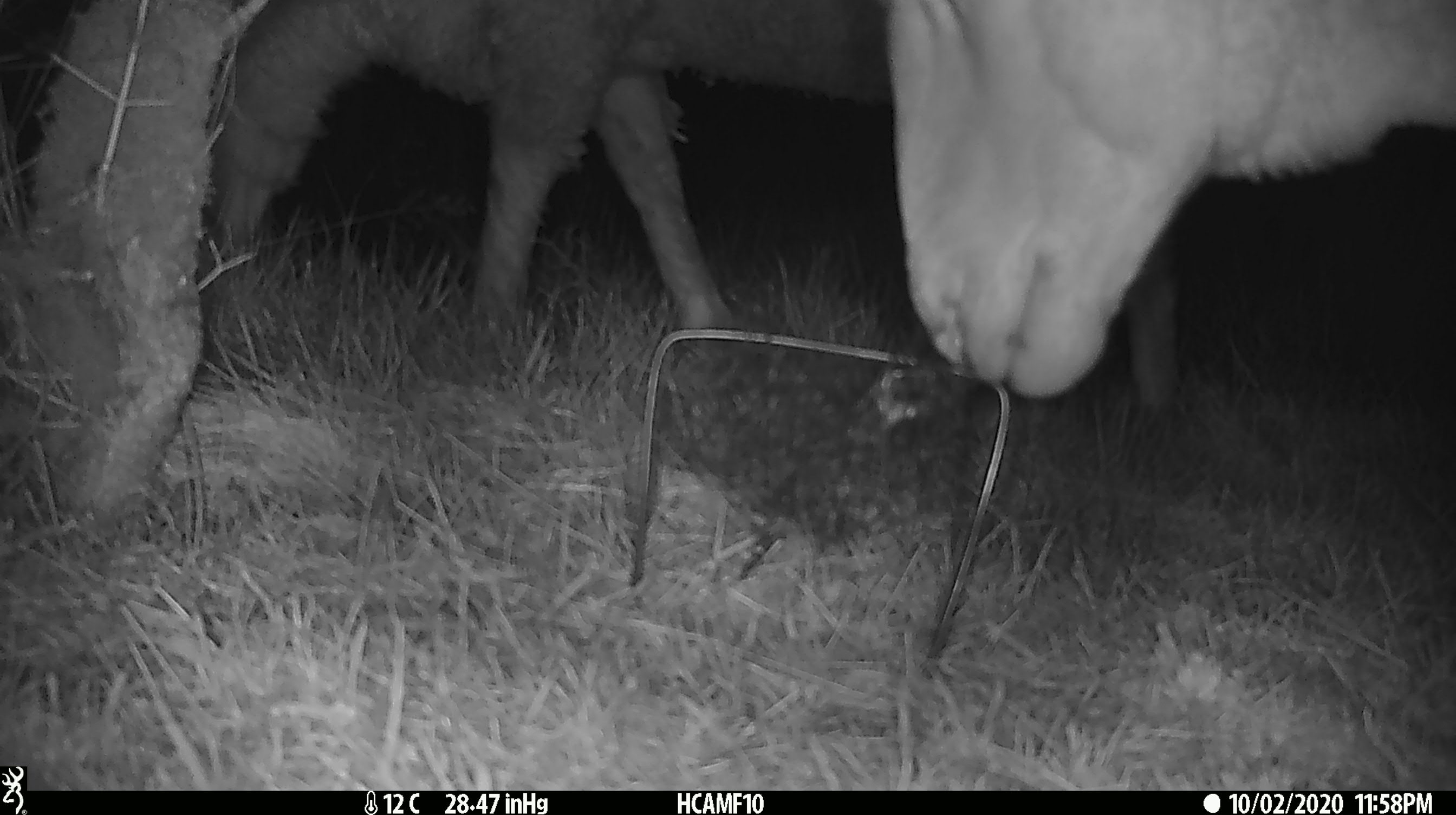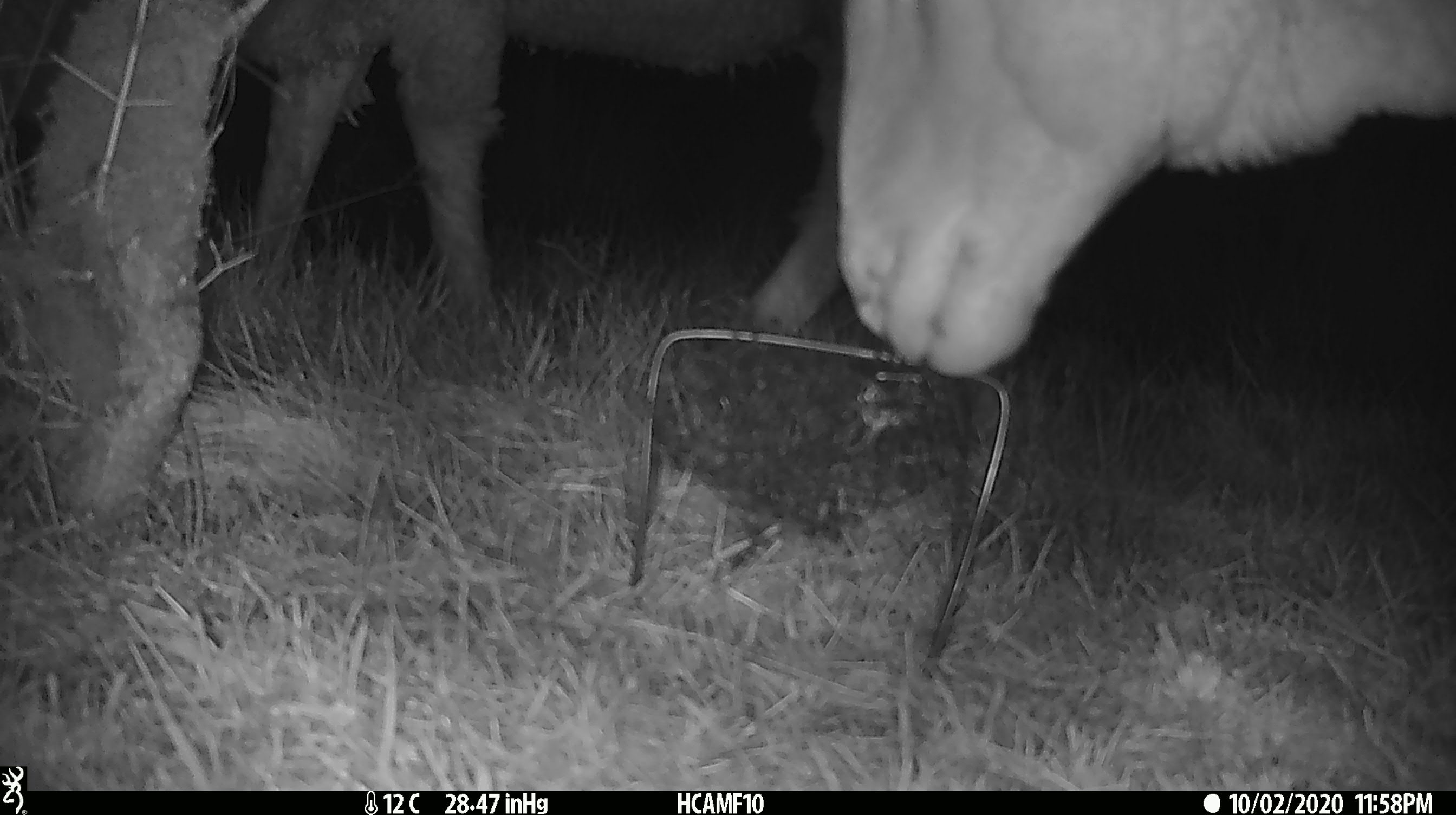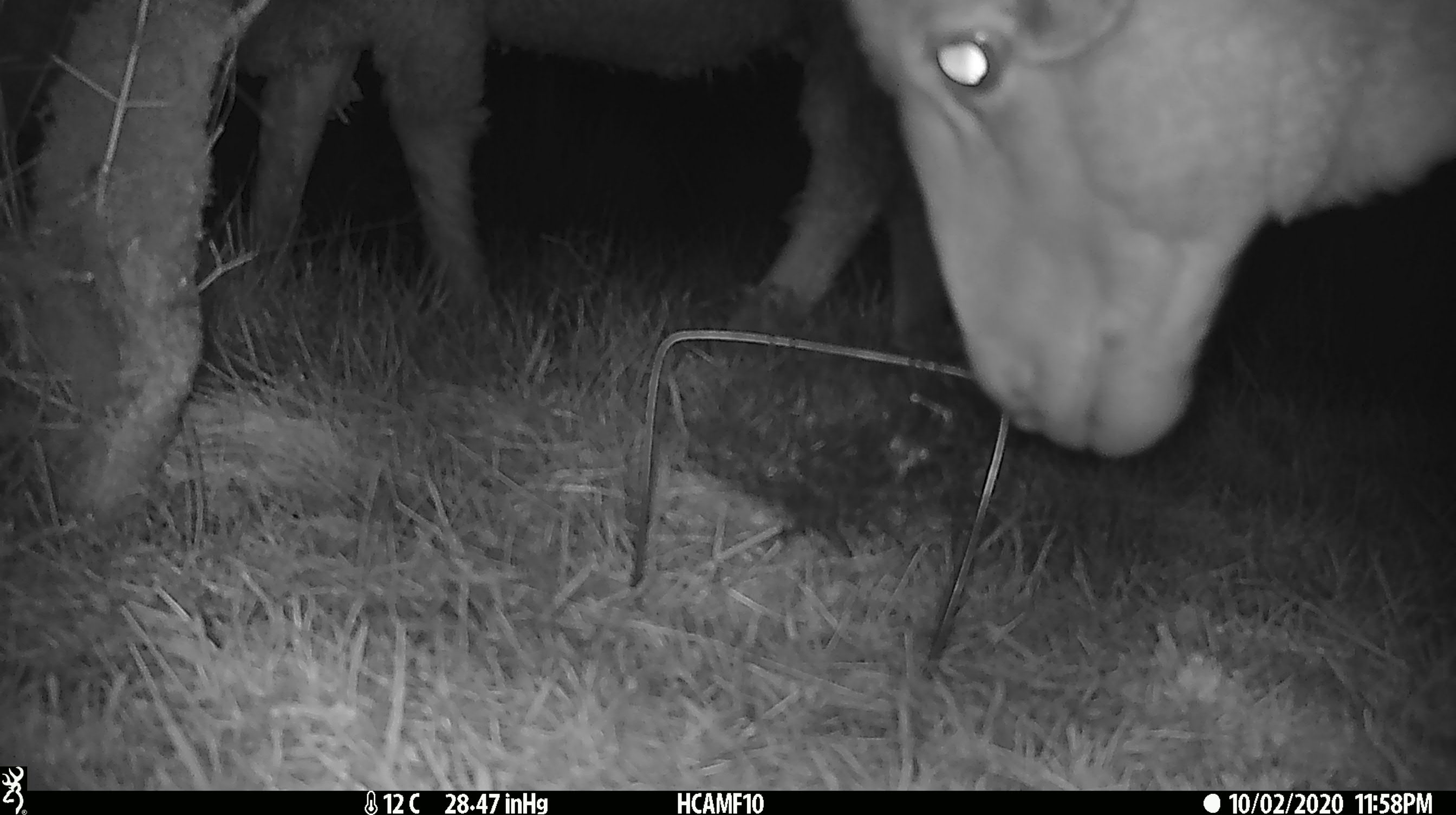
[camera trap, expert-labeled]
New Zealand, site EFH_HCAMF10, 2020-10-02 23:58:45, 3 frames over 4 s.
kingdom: Animalia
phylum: Chordata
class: Mammalia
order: Artiodactyla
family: Bovidae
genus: Ovis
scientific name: Ovis aries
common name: domestic sheep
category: sheep